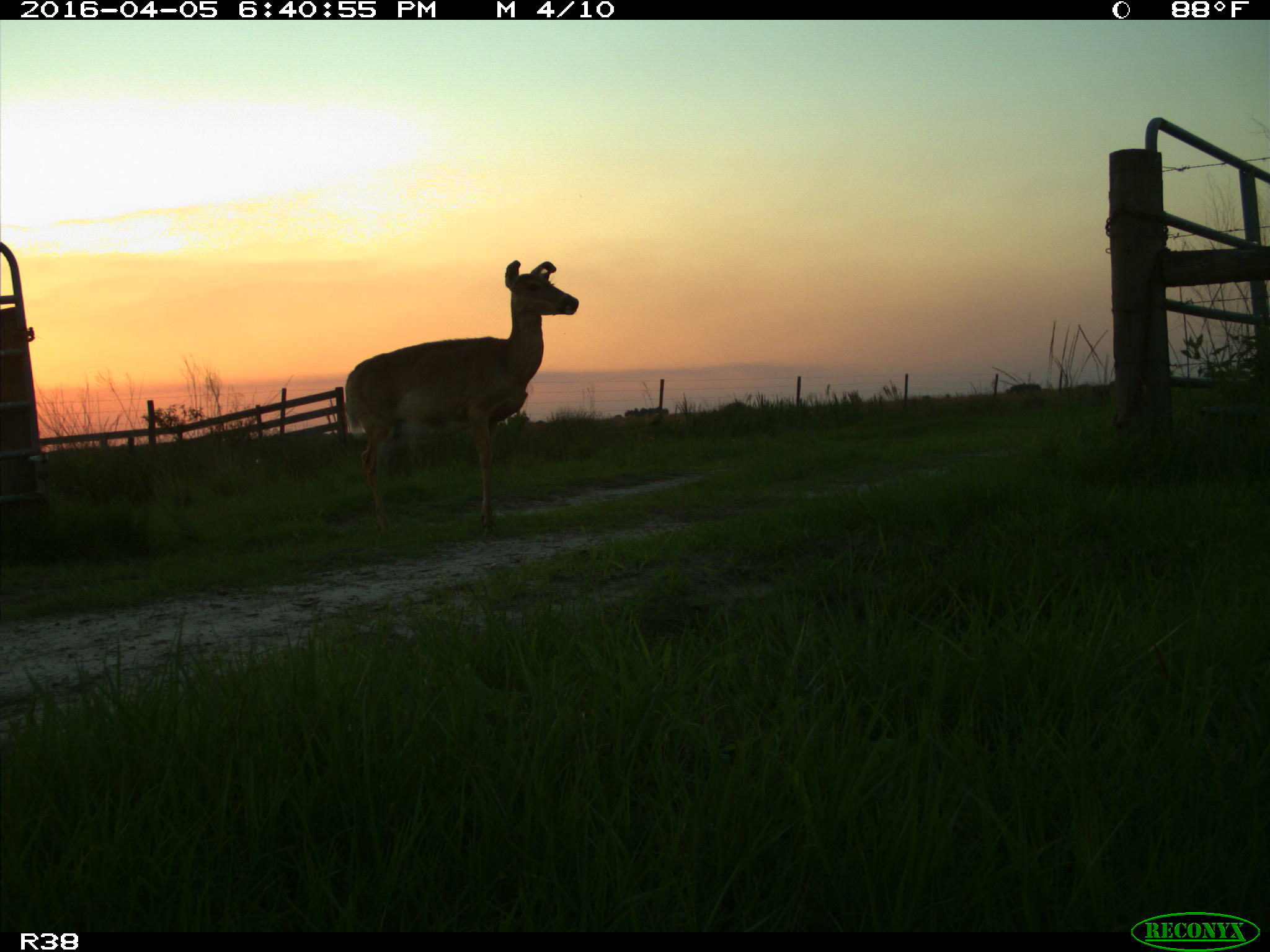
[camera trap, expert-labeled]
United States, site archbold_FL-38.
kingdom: Animalia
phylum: Chordata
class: Mammalia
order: Artiodactyla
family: Cervidae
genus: Odocoileus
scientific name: Odocoileus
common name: deer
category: unidentified deer